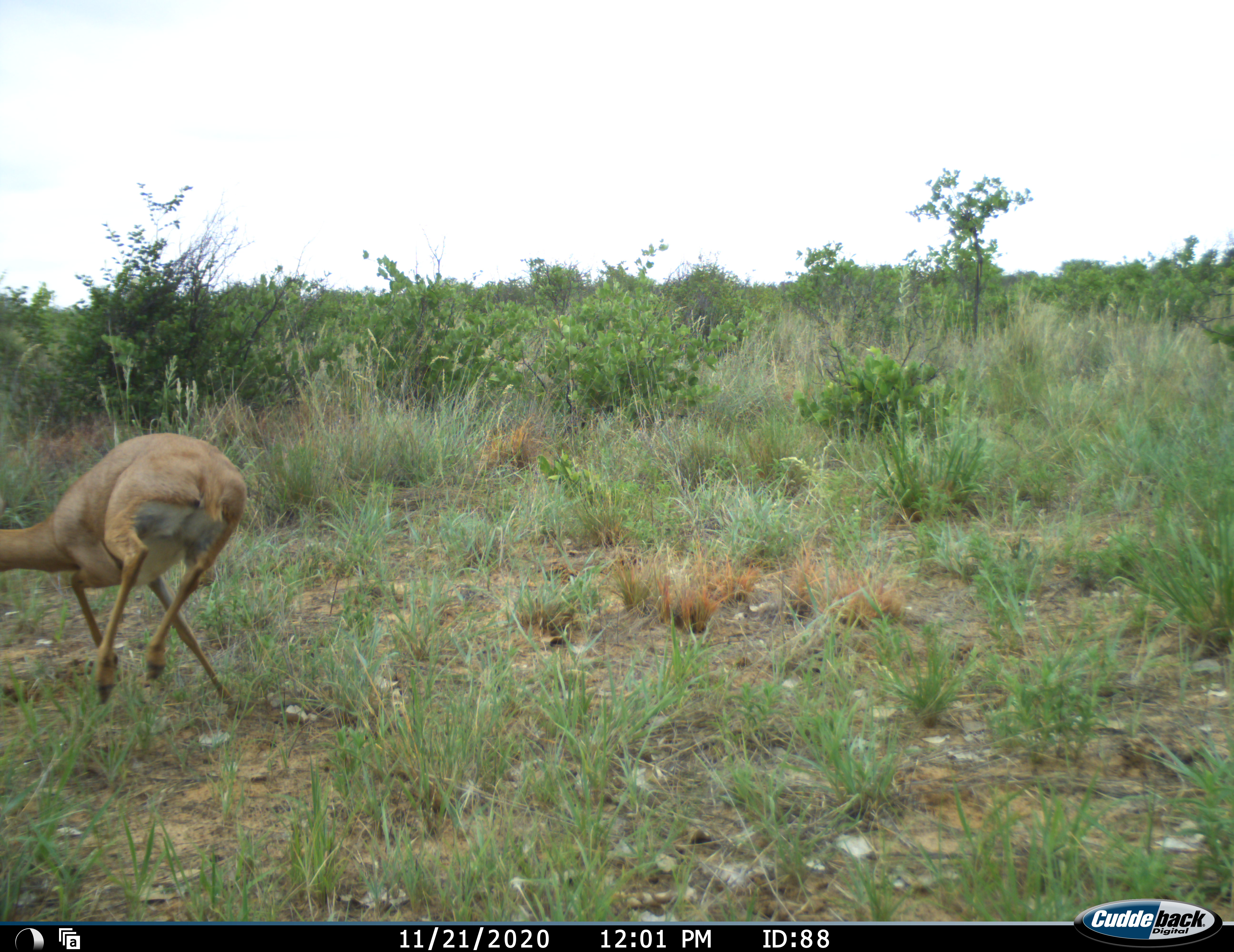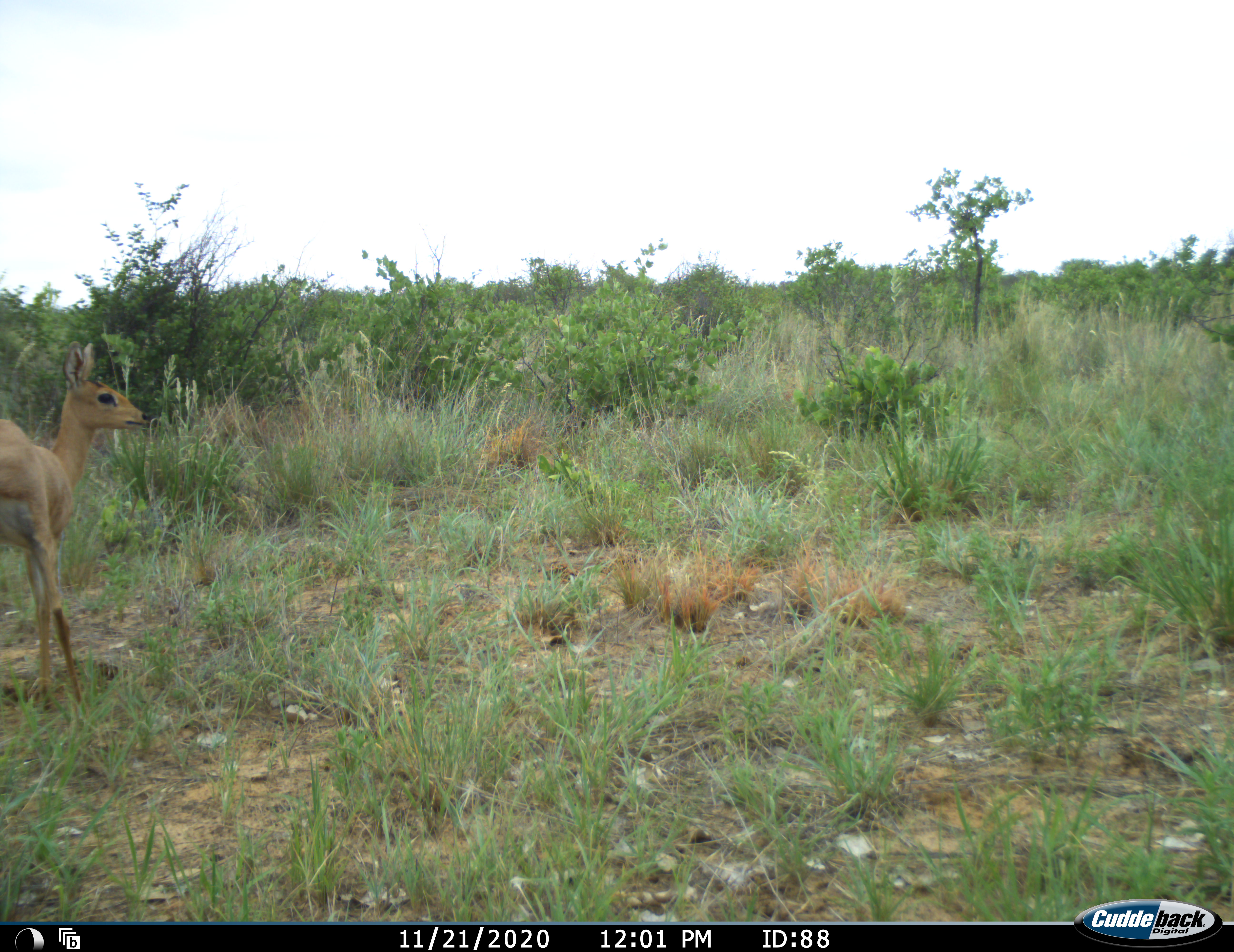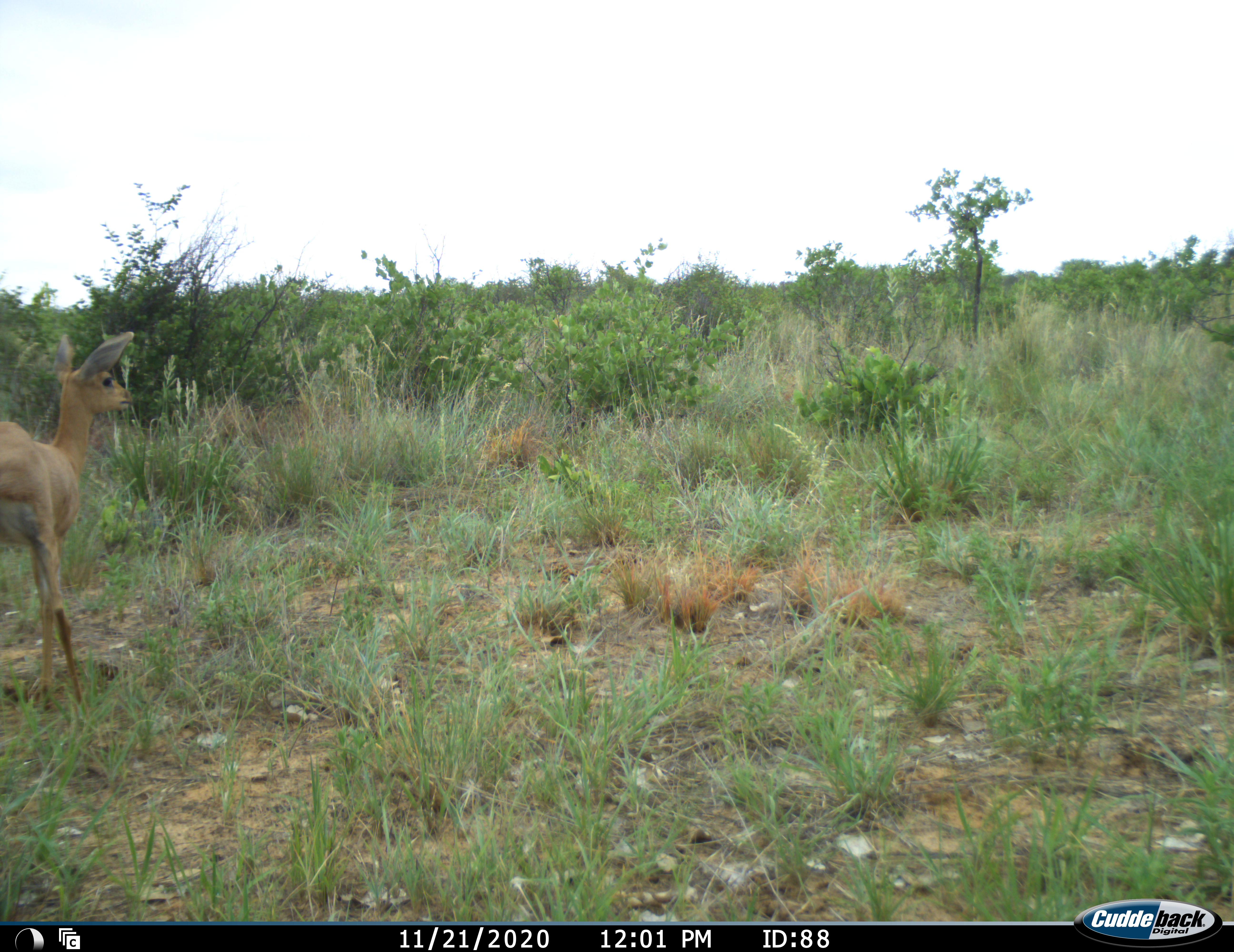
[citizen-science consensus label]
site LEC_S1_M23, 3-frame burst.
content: unidentified animal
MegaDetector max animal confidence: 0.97